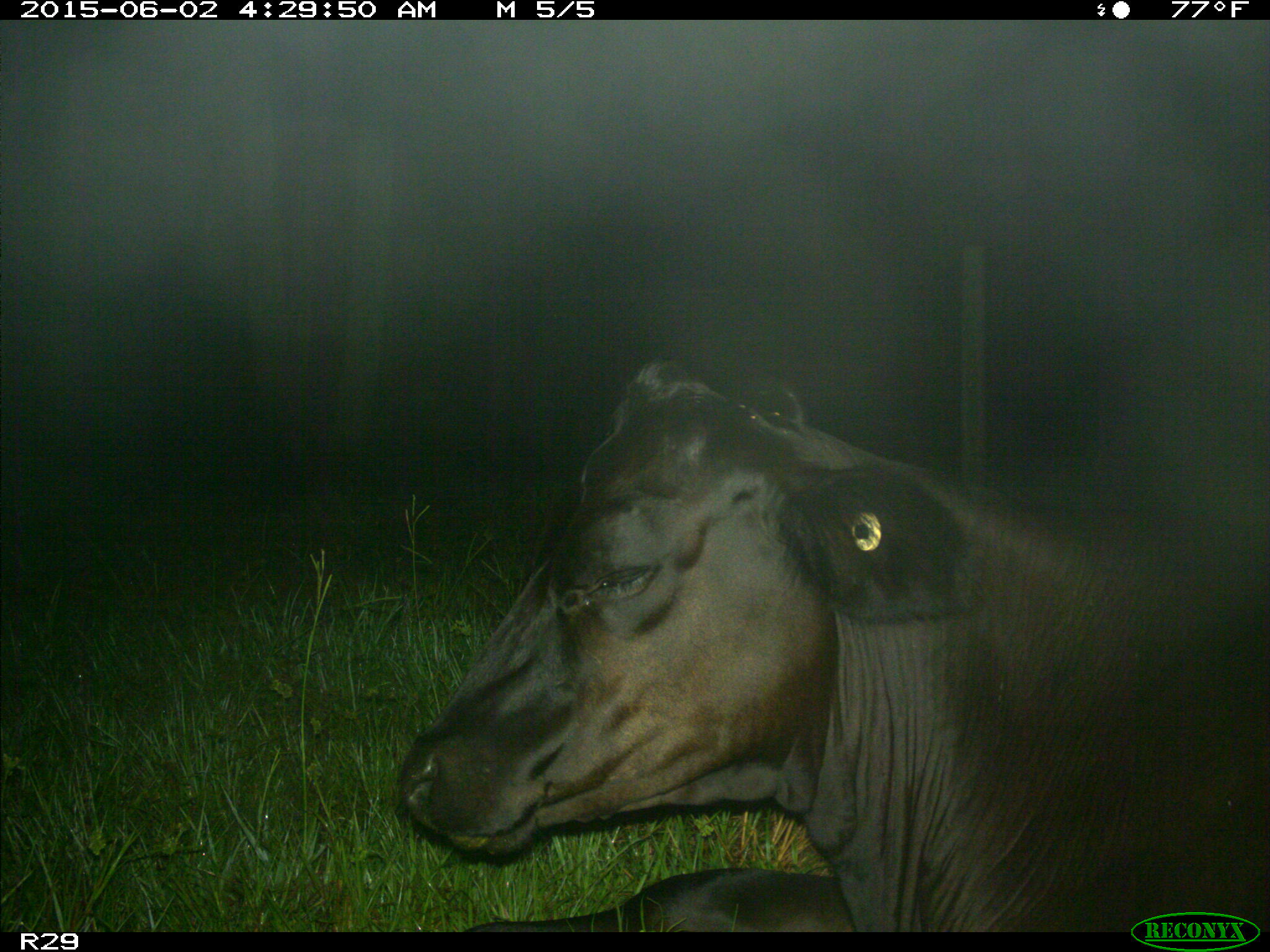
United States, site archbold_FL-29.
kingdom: Animalia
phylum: Chordata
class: Mammalia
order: Artiodactyla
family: Bovidae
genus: Bos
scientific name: Bos taurus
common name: domestic cow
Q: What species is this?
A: Bos taurus (domestic cow).